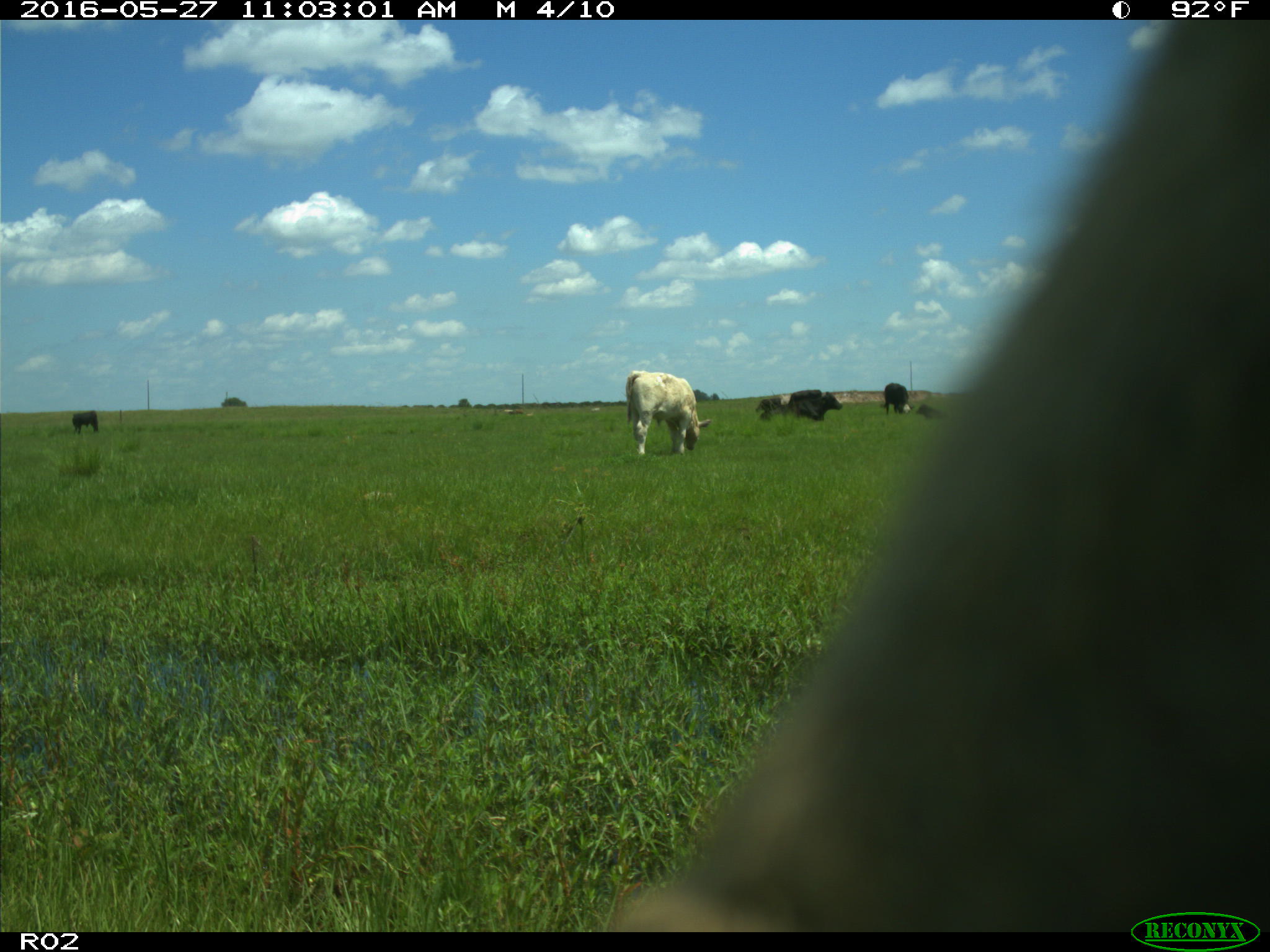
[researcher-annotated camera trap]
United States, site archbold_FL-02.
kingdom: Animalia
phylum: Chordata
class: Mammalia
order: Artiodactyla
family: Bovidae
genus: Bos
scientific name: Bos taurus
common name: domestic cow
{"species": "Bos taurus (domestic cow)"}